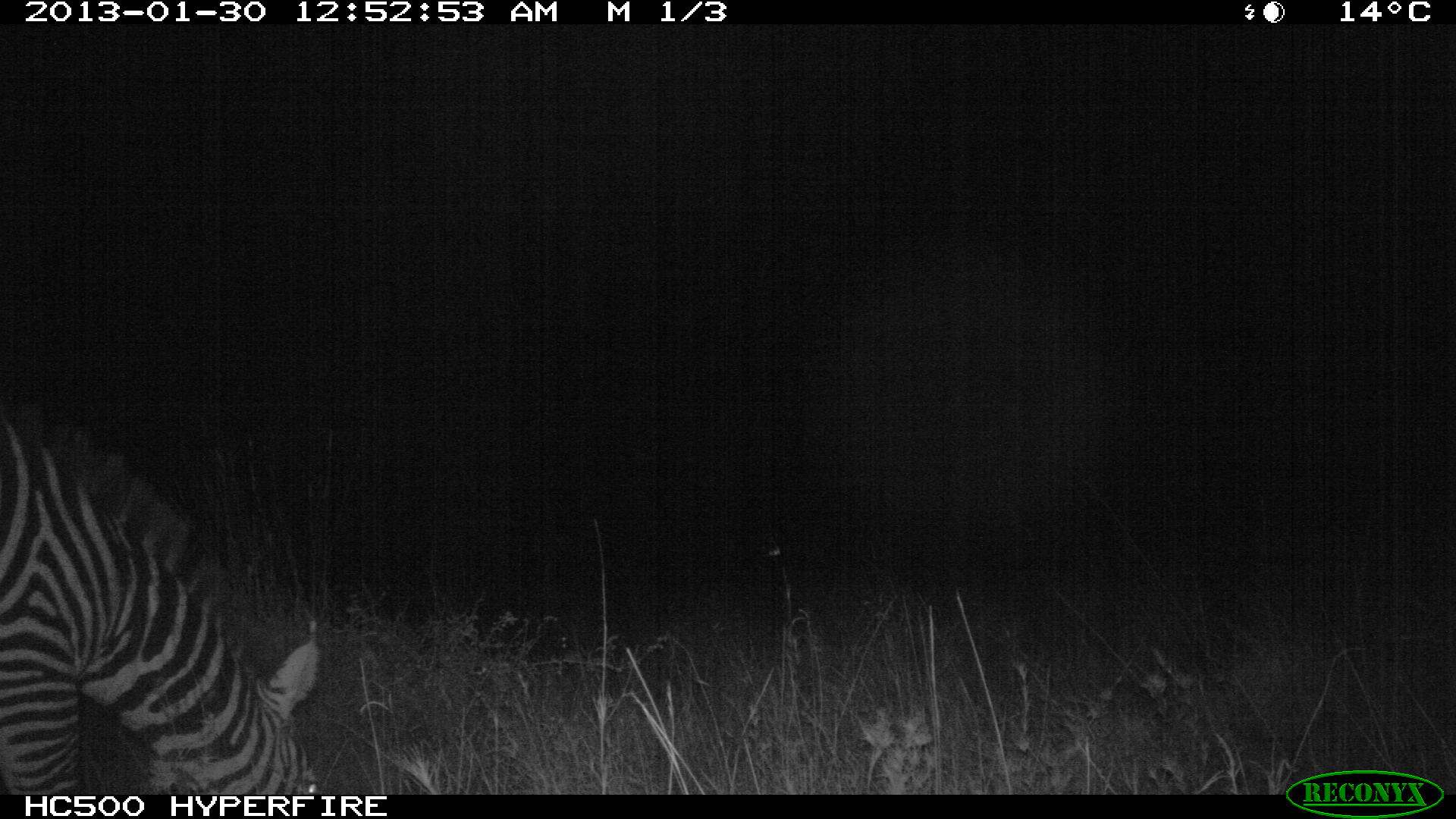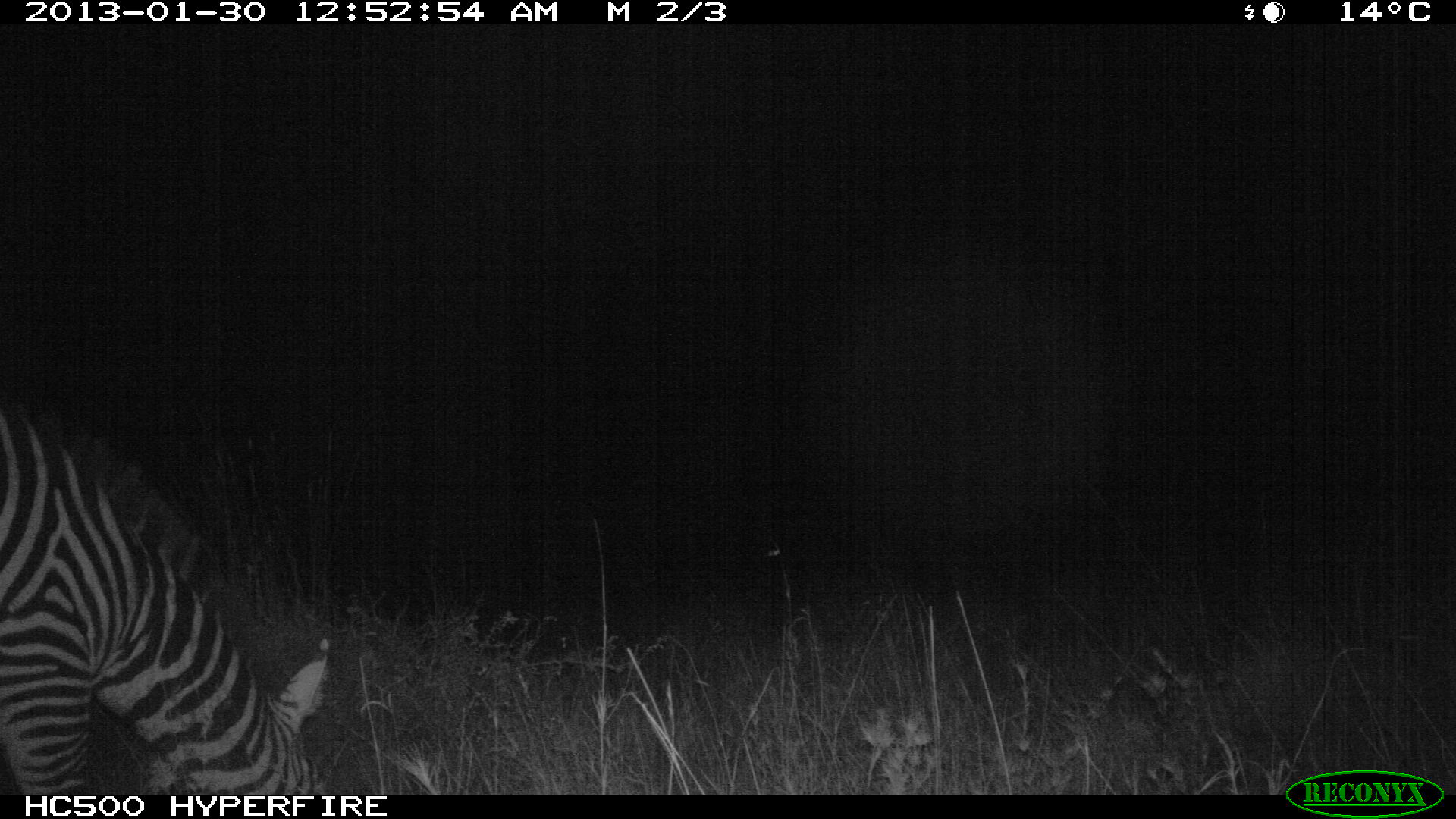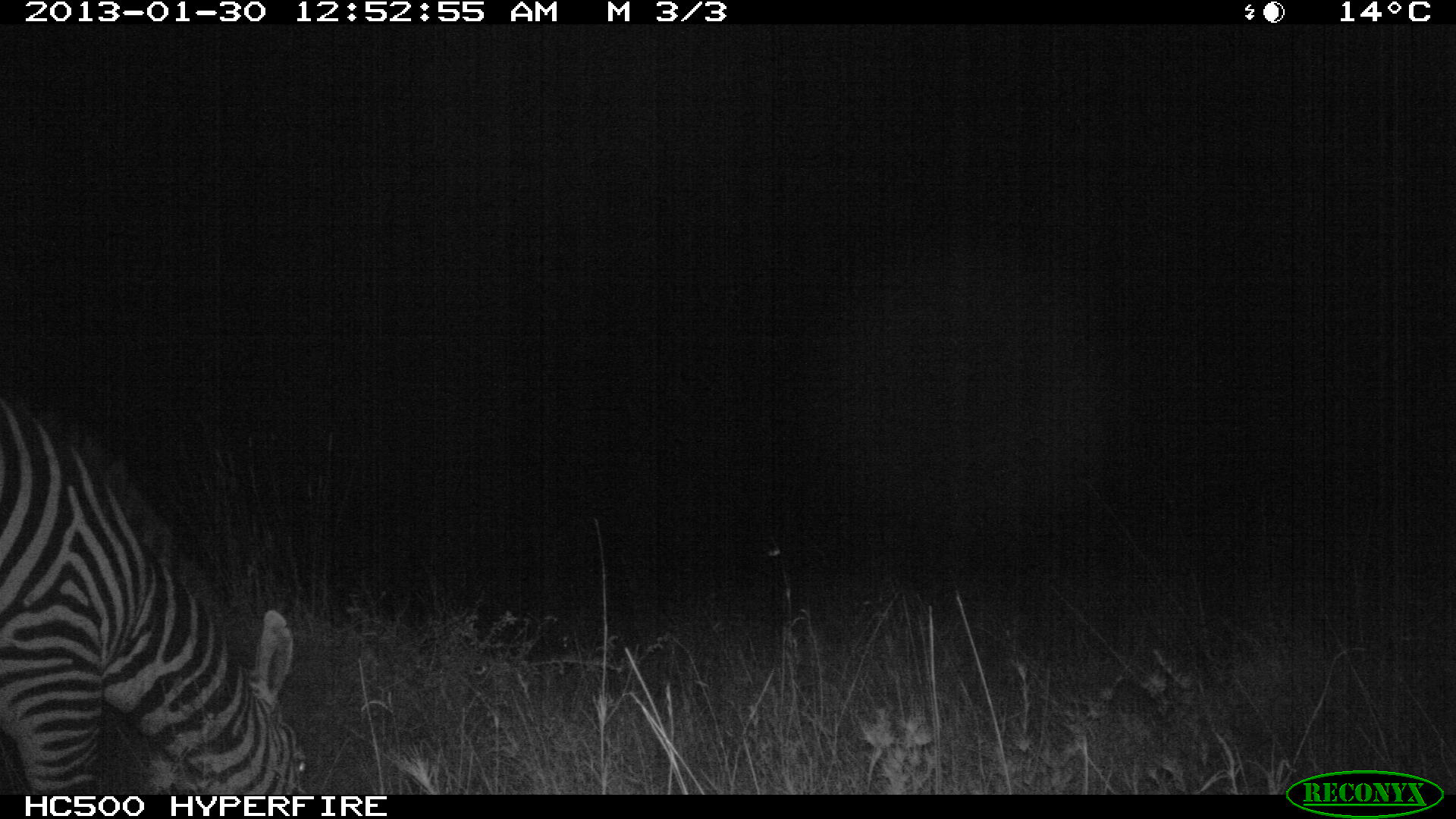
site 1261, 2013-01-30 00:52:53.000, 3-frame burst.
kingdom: Animalia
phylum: Chordata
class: Mammalia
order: Perissodactyla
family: Equidae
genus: Equus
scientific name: Equus quagga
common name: plains zebra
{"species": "Equus quagga (plains zebra)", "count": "1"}